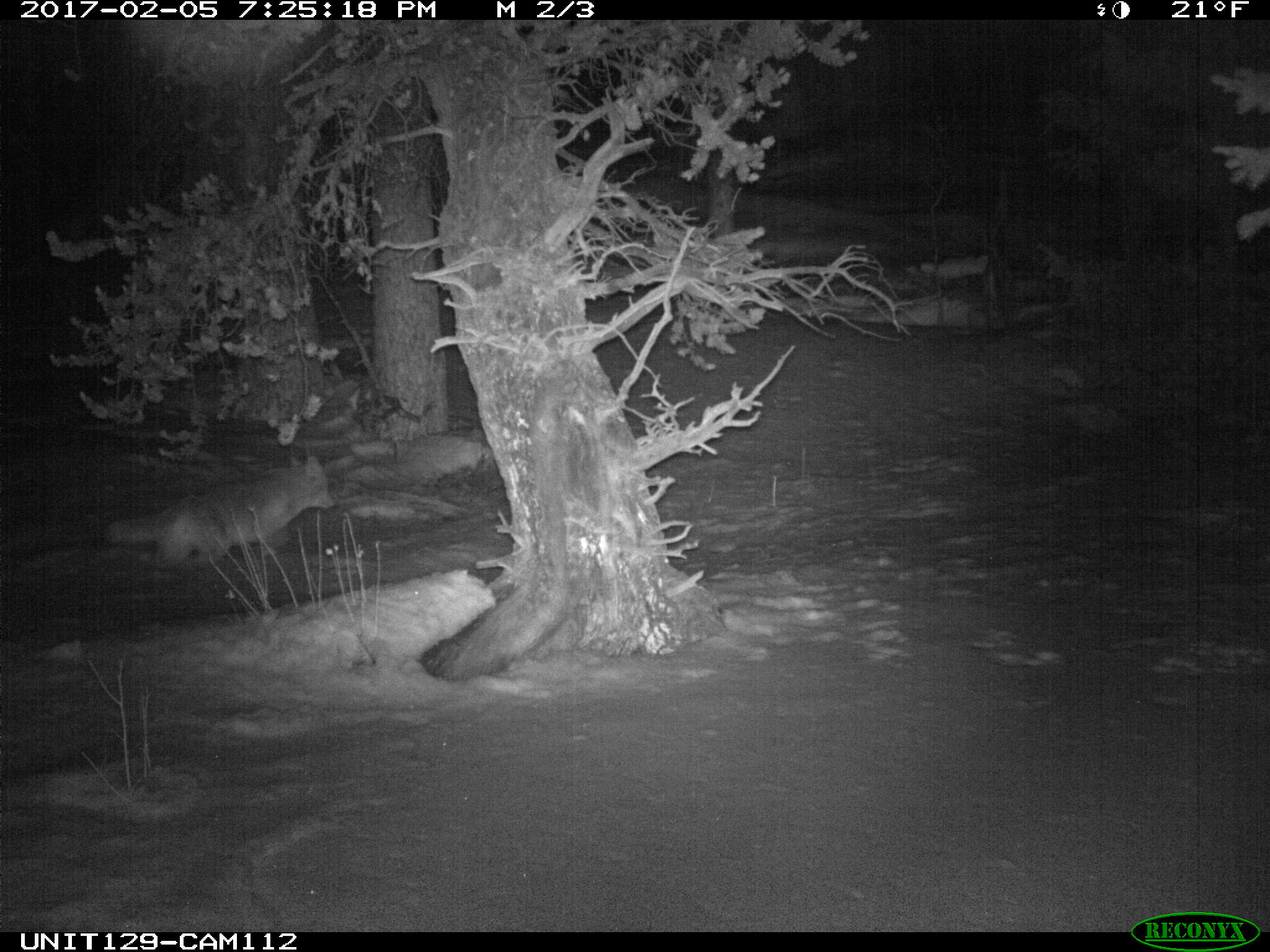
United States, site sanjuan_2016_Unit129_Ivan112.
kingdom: Animalia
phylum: Chordata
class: Mammalia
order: Carnivora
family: Canidae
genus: Canis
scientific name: Canis latrans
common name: coyote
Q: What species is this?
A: Canis latrans (coyote).